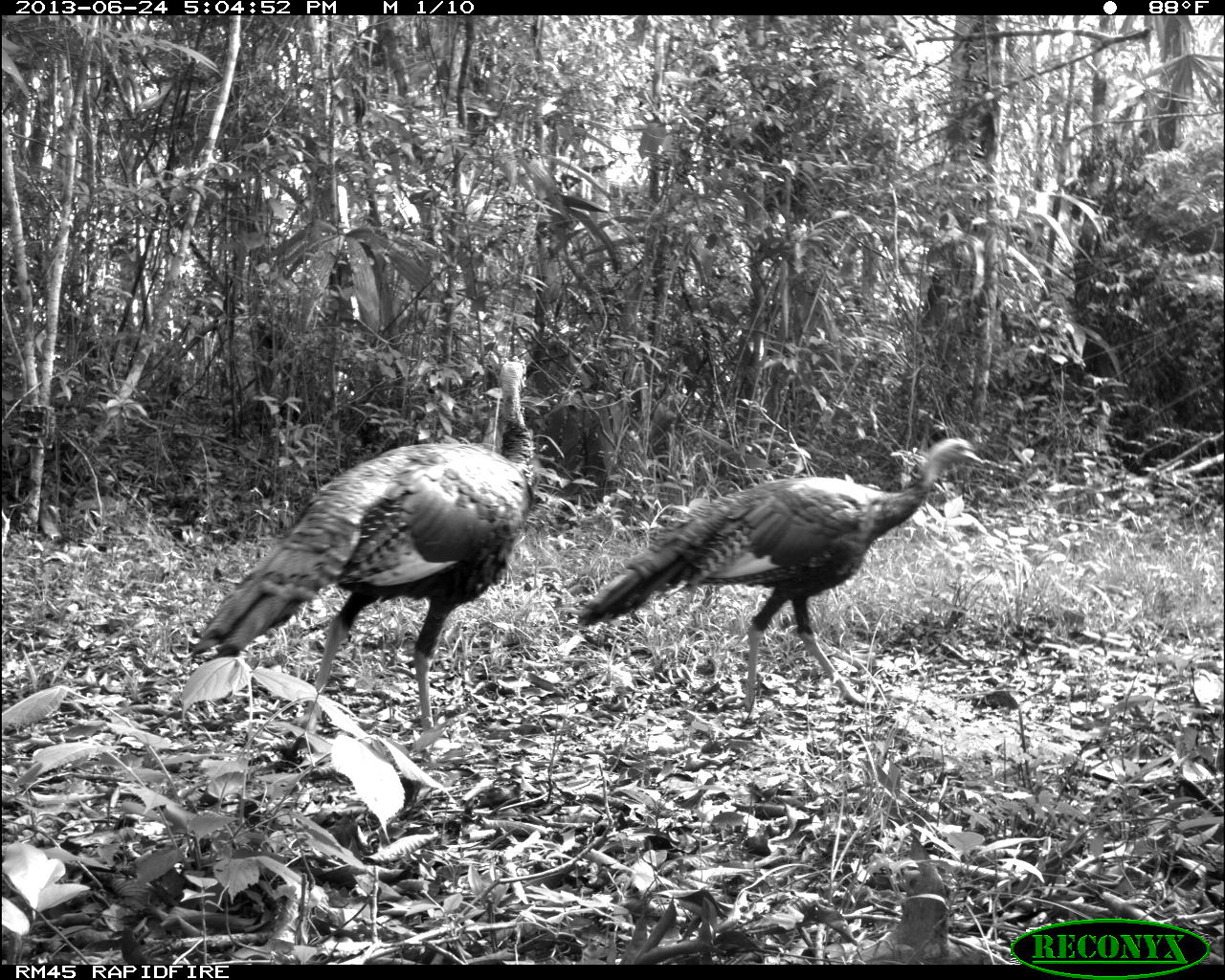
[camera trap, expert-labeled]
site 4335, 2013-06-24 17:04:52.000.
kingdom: Animalia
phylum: Chordata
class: Aves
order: Galliformes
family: Phasianidae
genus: Meleagris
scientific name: Meleagris ocellata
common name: ocellated turkey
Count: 2.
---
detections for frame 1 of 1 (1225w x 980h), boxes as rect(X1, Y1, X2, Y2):
meleagris ocellata: rect(195, 359, 540, 737); rect(574, 436, 983, 711)